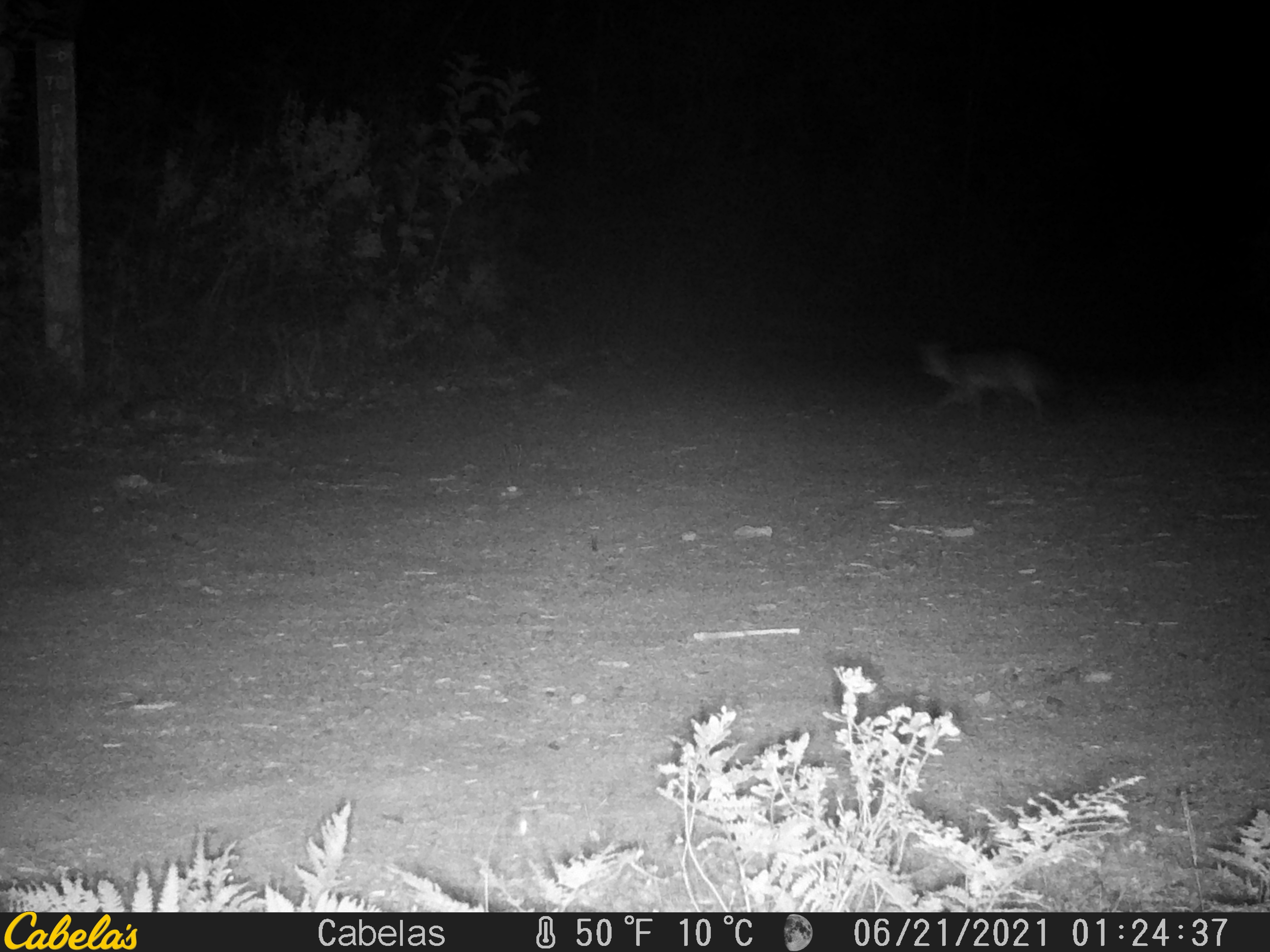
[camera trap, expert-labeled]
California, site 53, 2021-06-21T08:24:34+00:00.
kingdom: Animalia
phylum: Chordata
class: Mammalia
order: Carnivora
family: Canidae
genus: Urocyon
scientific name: Urocyon cinereoargenteus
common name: gray fox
Gray fox (Urocyon cinereoargenteus).